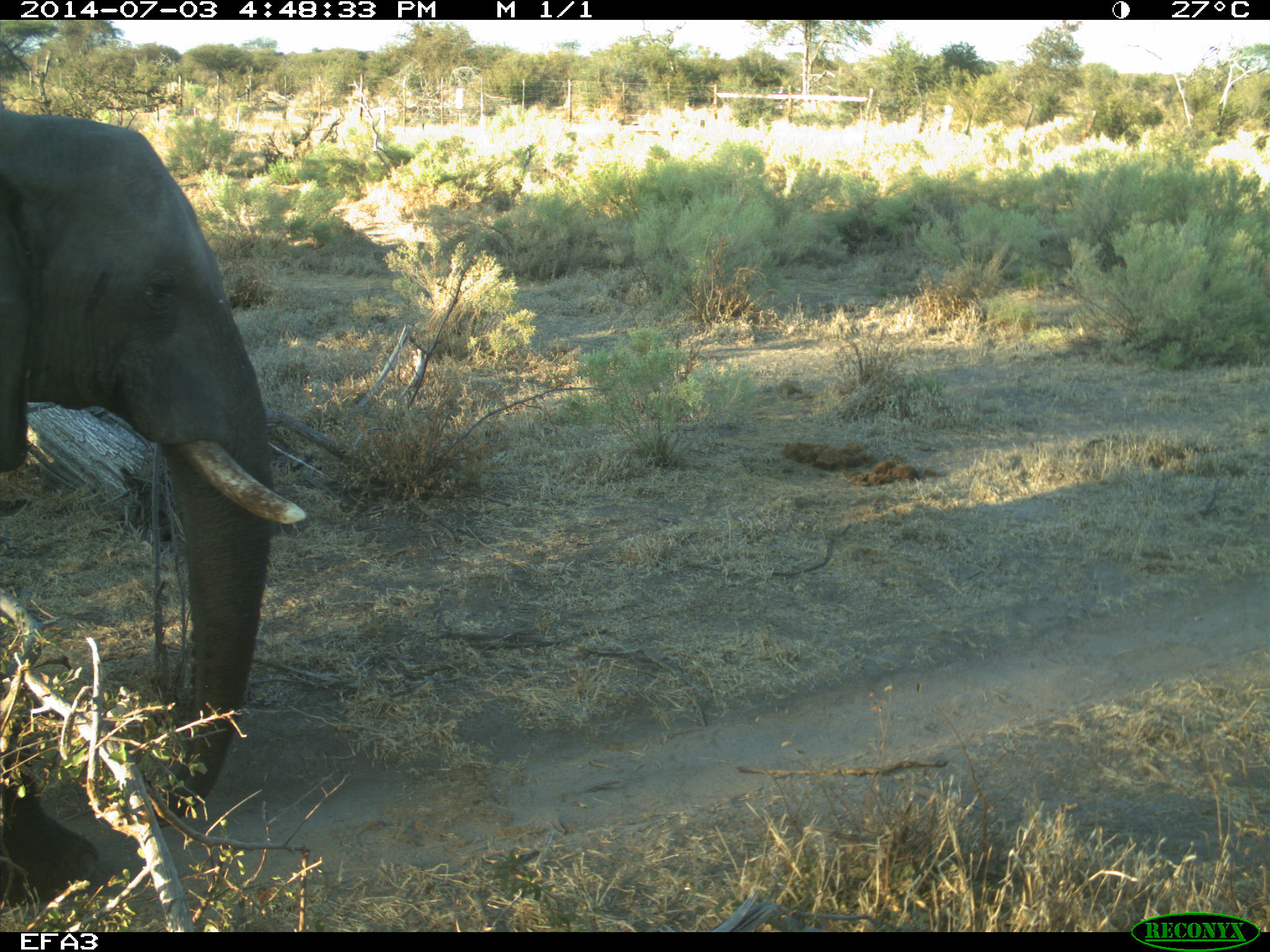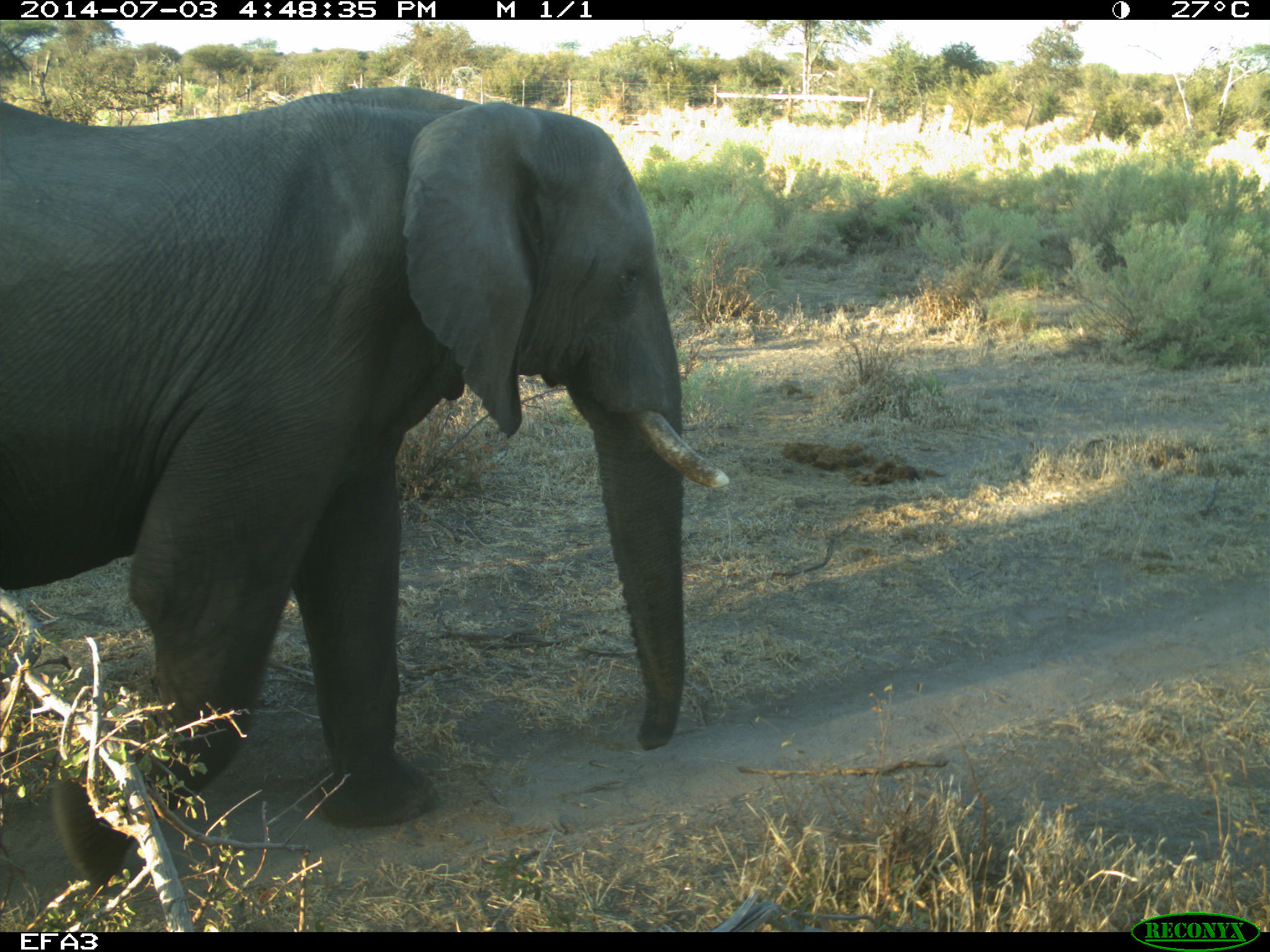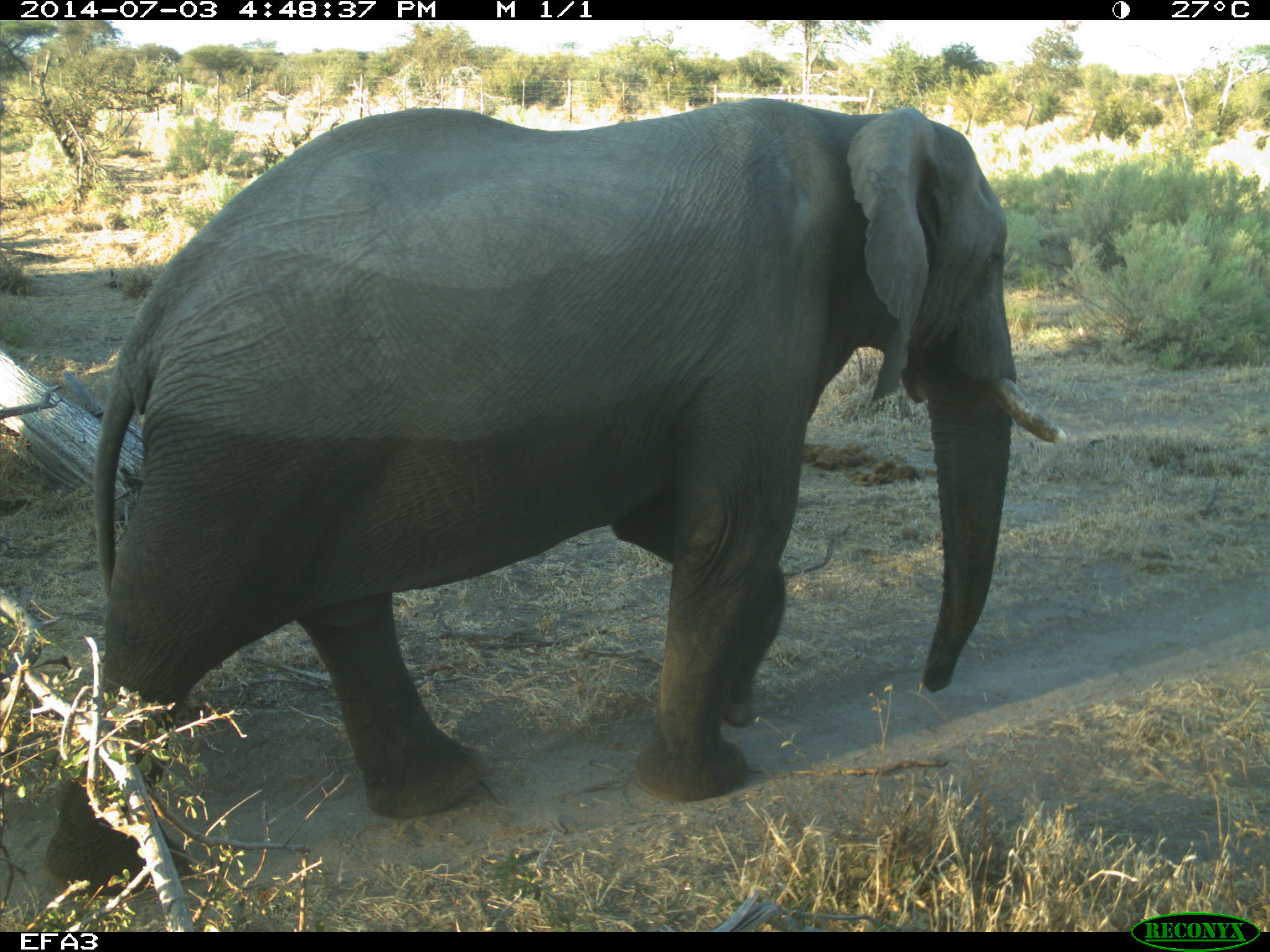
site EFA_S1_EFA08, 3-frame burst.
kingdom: Animalia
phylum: Chordata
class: Mammalia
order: Proboscidea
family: Elephantidae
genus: Loxodonta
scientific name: Loxodonta africana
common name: african bush elephant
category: elephant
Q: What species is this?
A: Elephant (african bush elephant) (Loxodonta africana).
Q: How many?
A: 1.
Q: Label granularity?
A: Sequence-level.